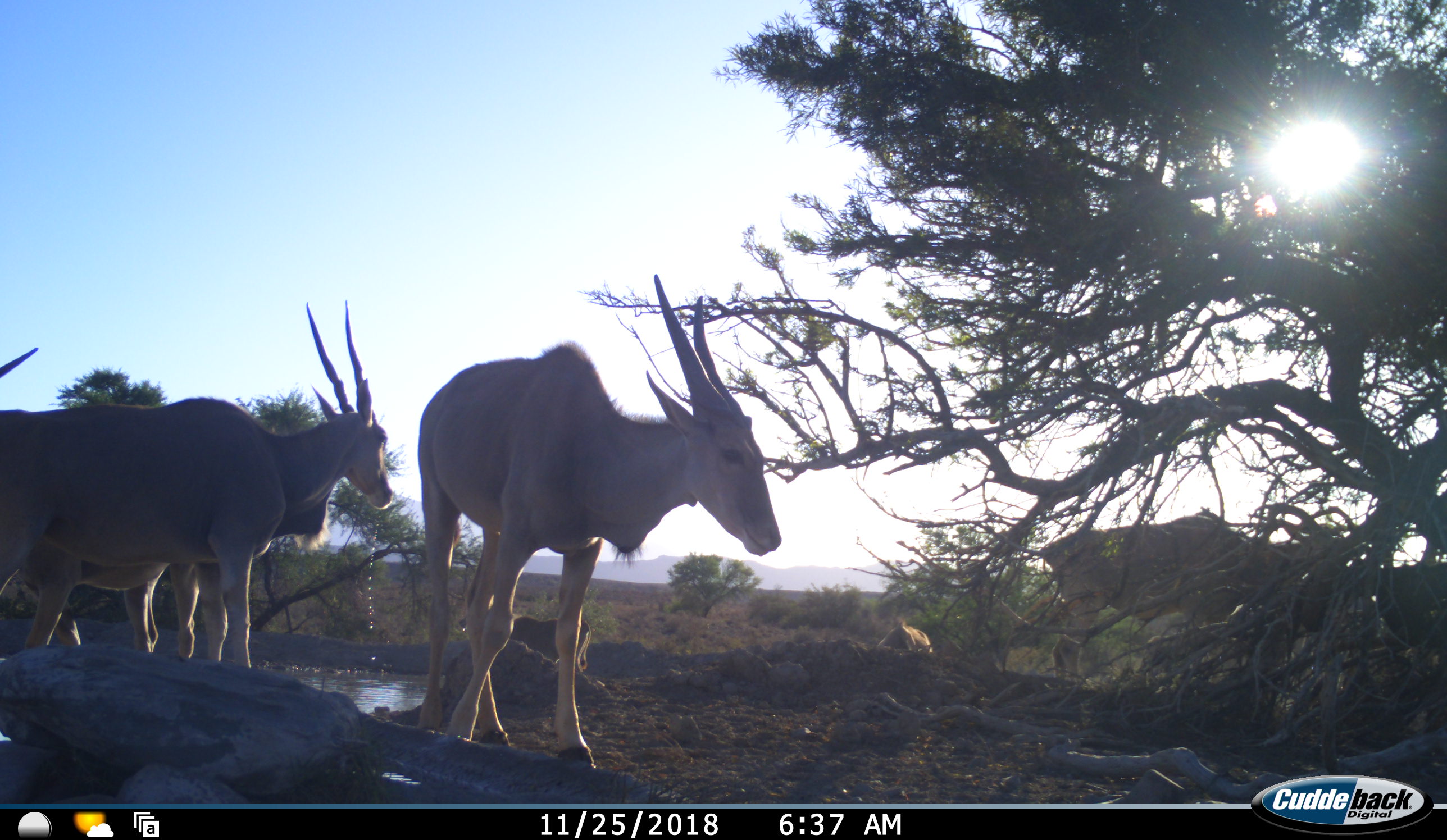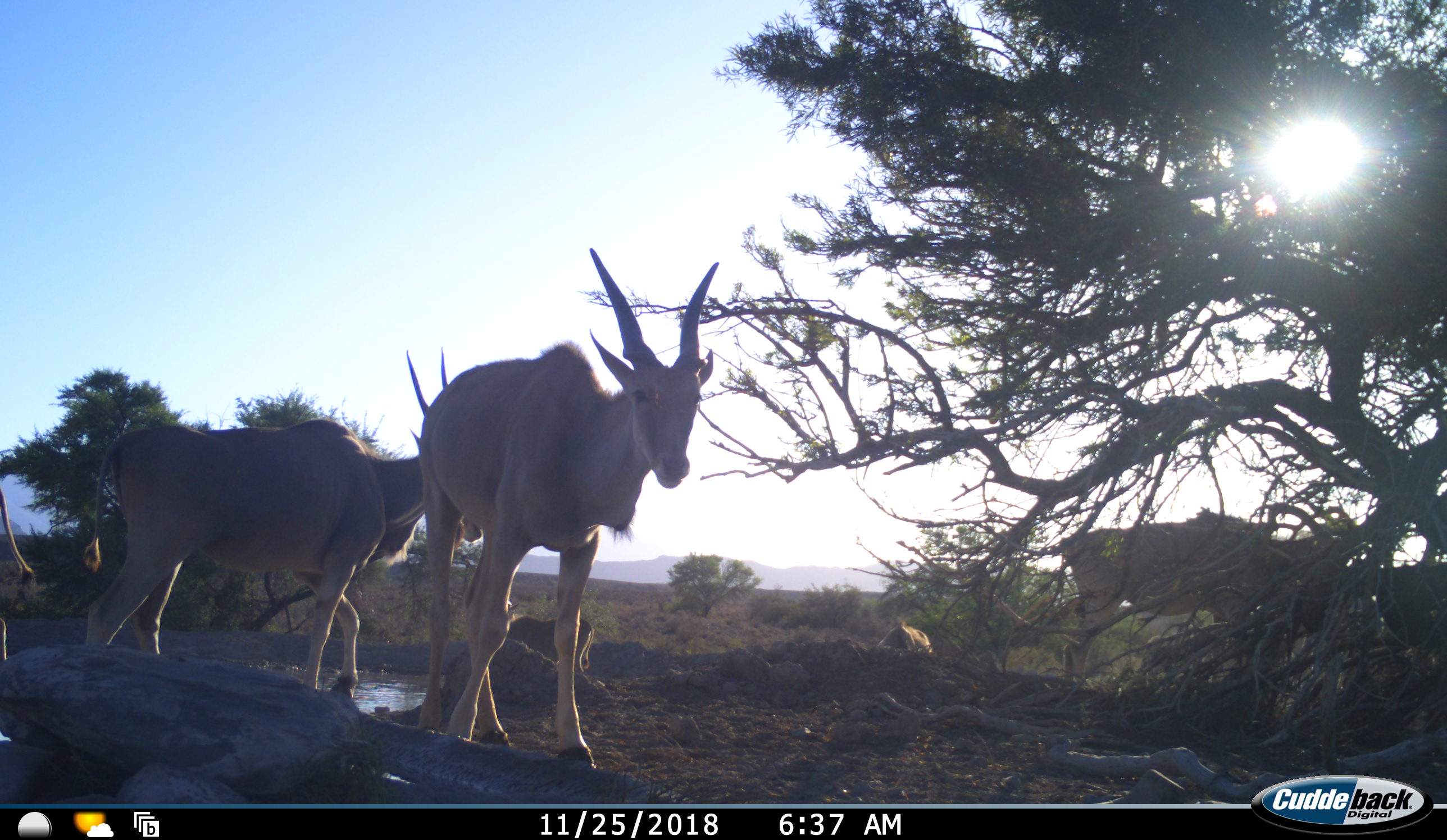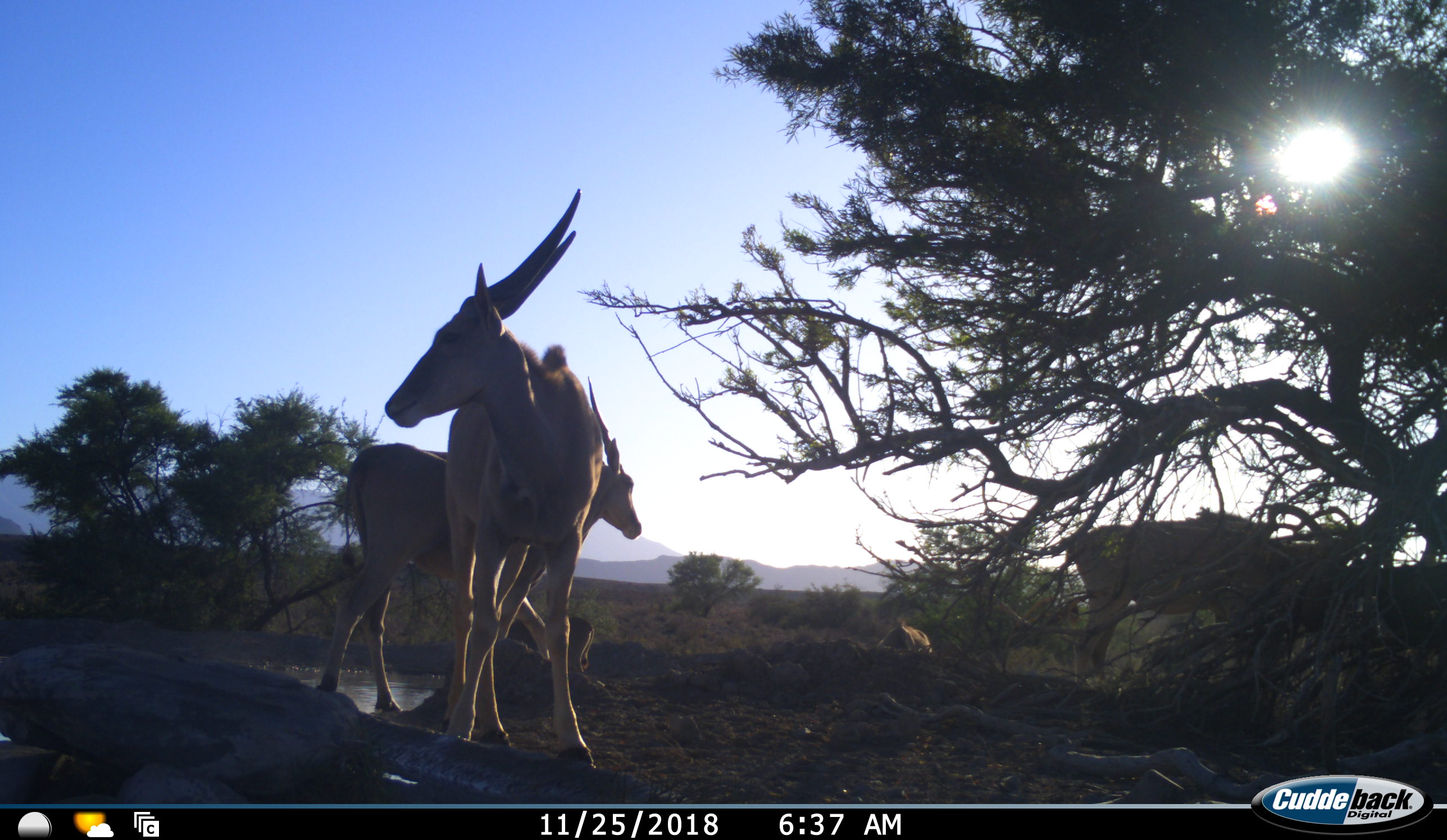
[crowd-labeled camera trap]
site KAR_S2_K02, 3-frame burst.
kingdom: Animalia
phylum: Chordata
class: Mammalia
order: Artiodactyla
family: Bovidae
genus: Tragelaphus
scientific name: Tragelaphus oryx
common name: eland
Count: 6.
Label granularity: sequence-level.